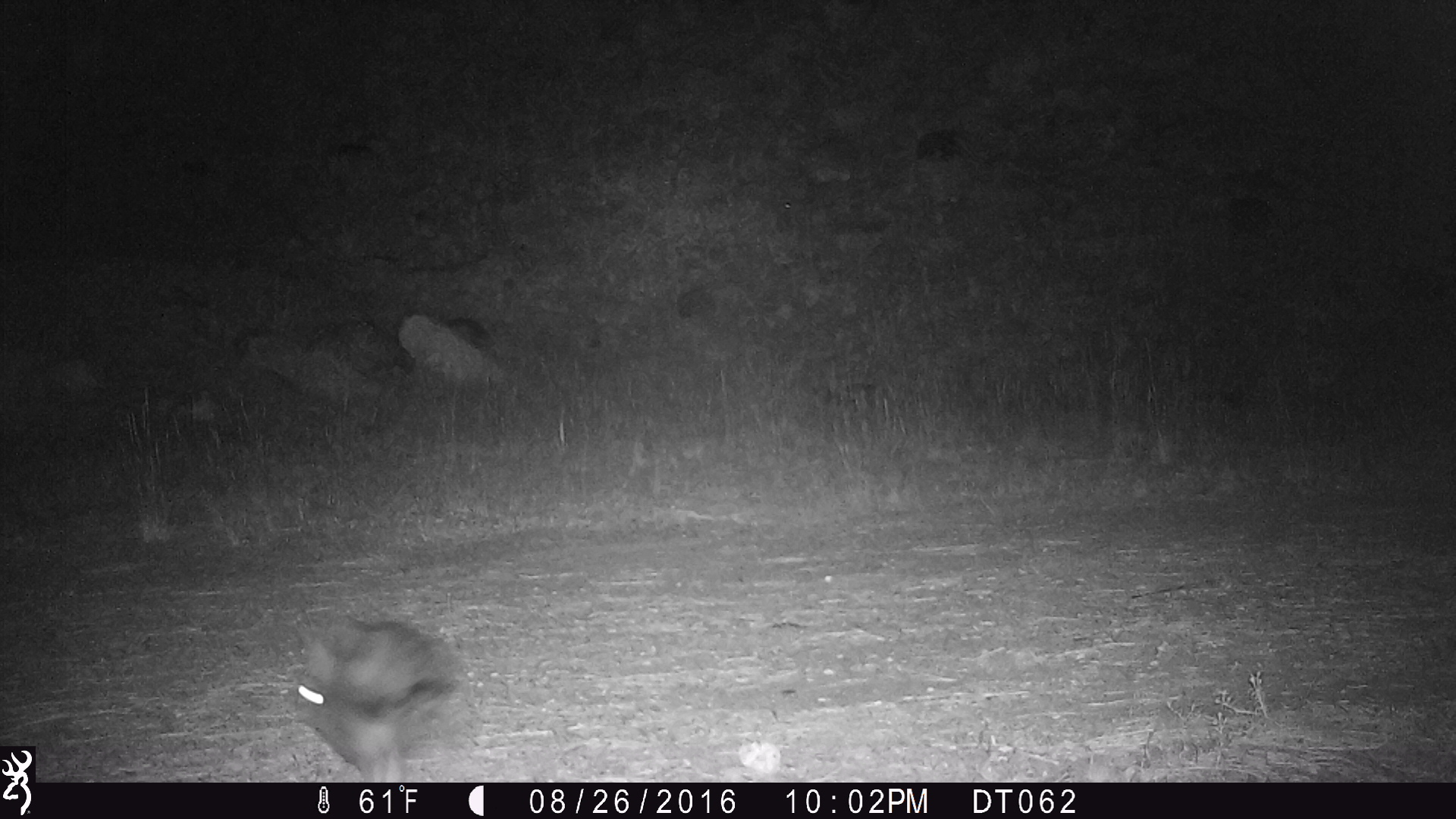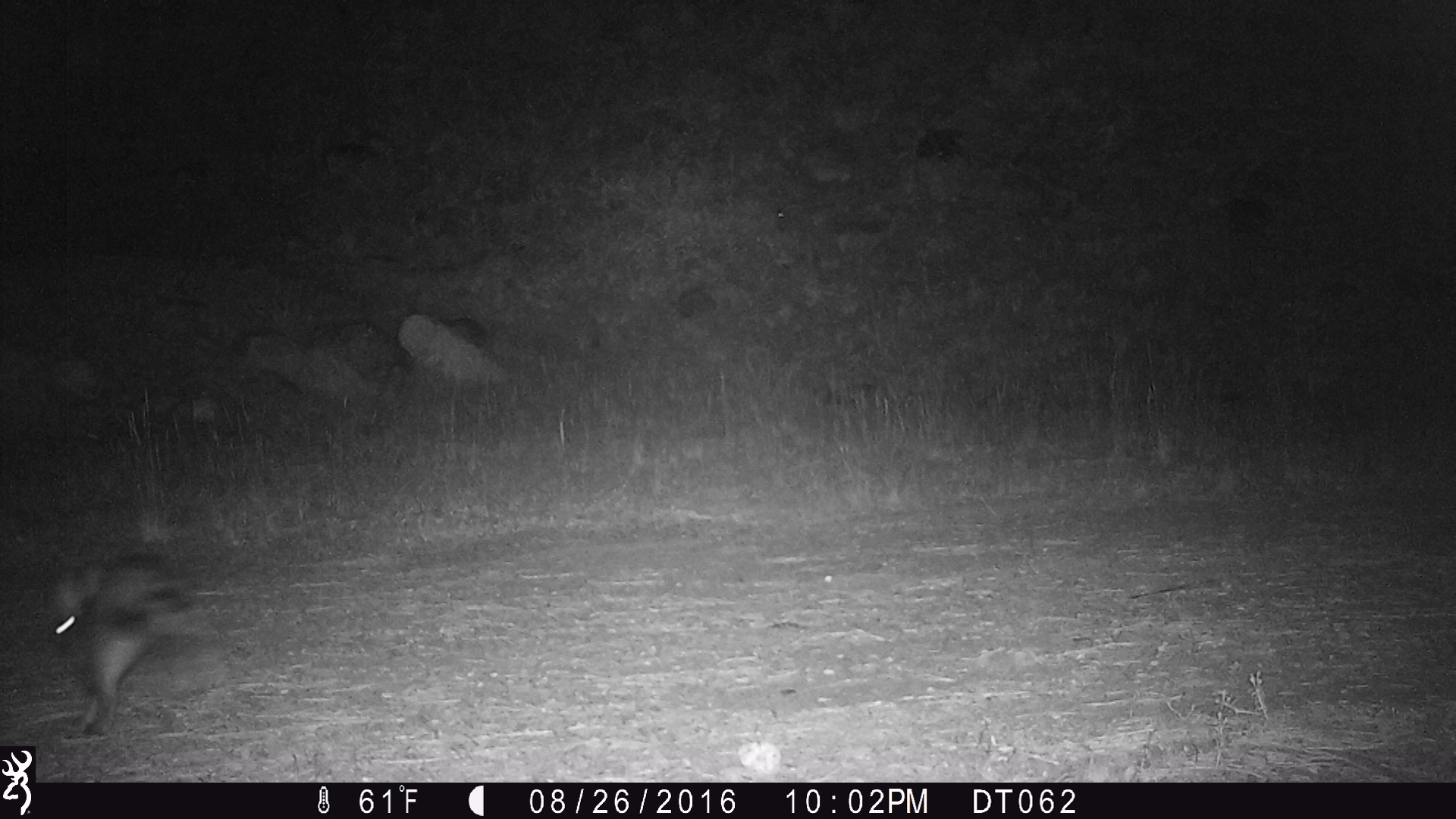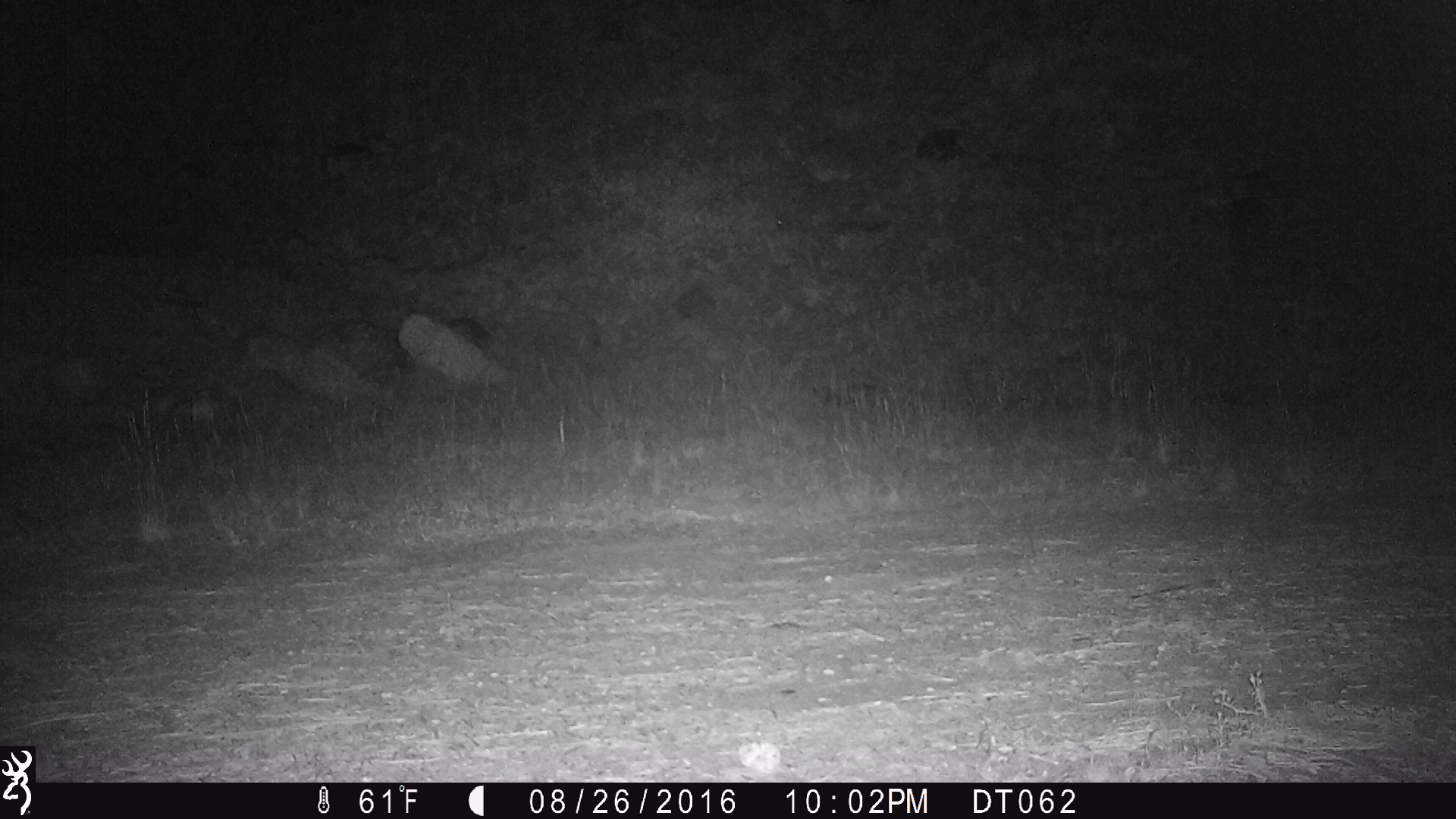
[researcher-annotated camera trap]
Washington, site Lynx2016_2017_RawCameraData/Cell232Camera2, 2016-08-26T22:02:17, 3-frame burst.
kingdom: Animalia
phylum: Chordata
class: Mammalia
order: Lagomorpha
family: Leporidae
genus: Lepus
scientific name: Lepus americanus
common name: snowshoe hare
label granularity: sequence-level